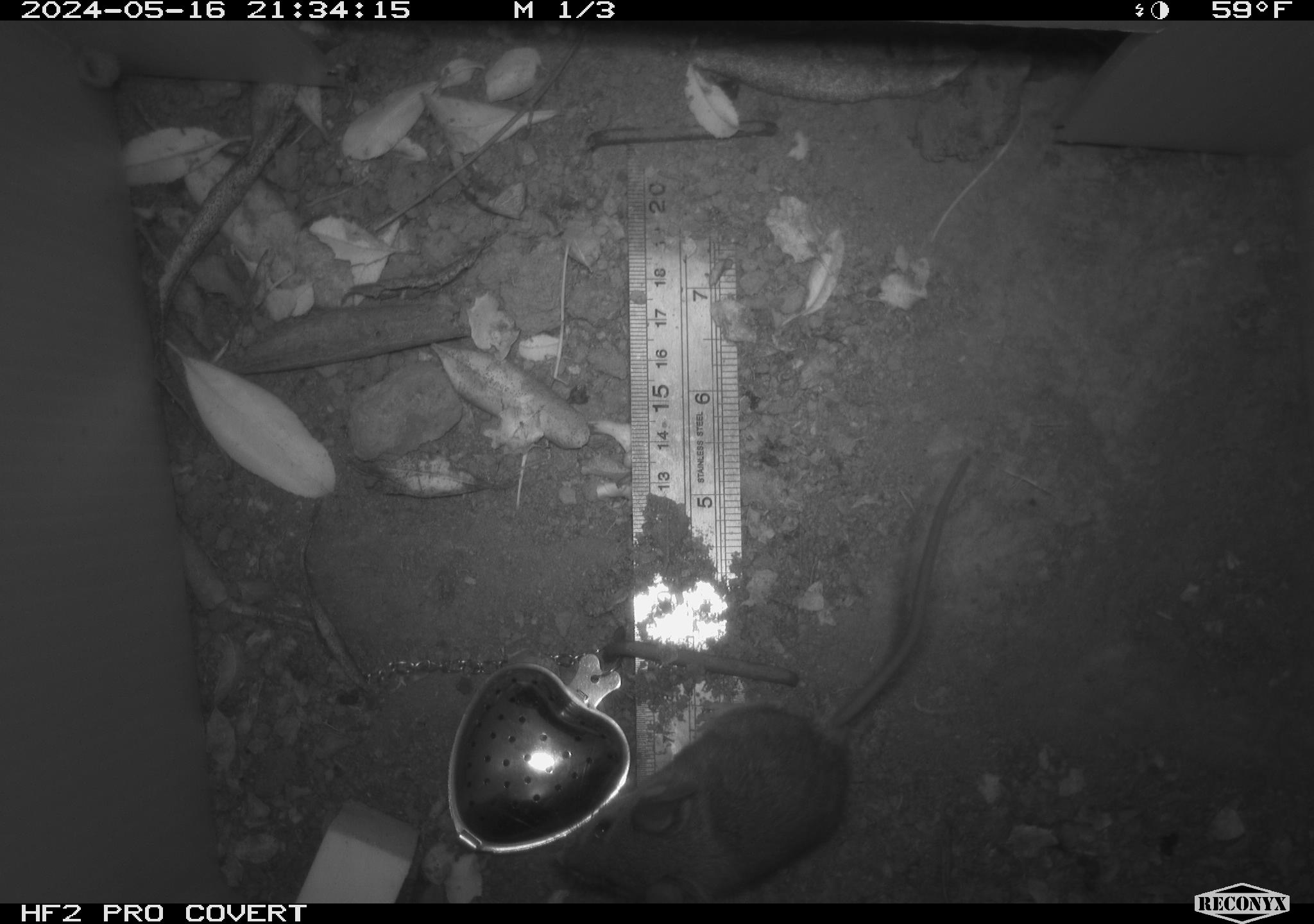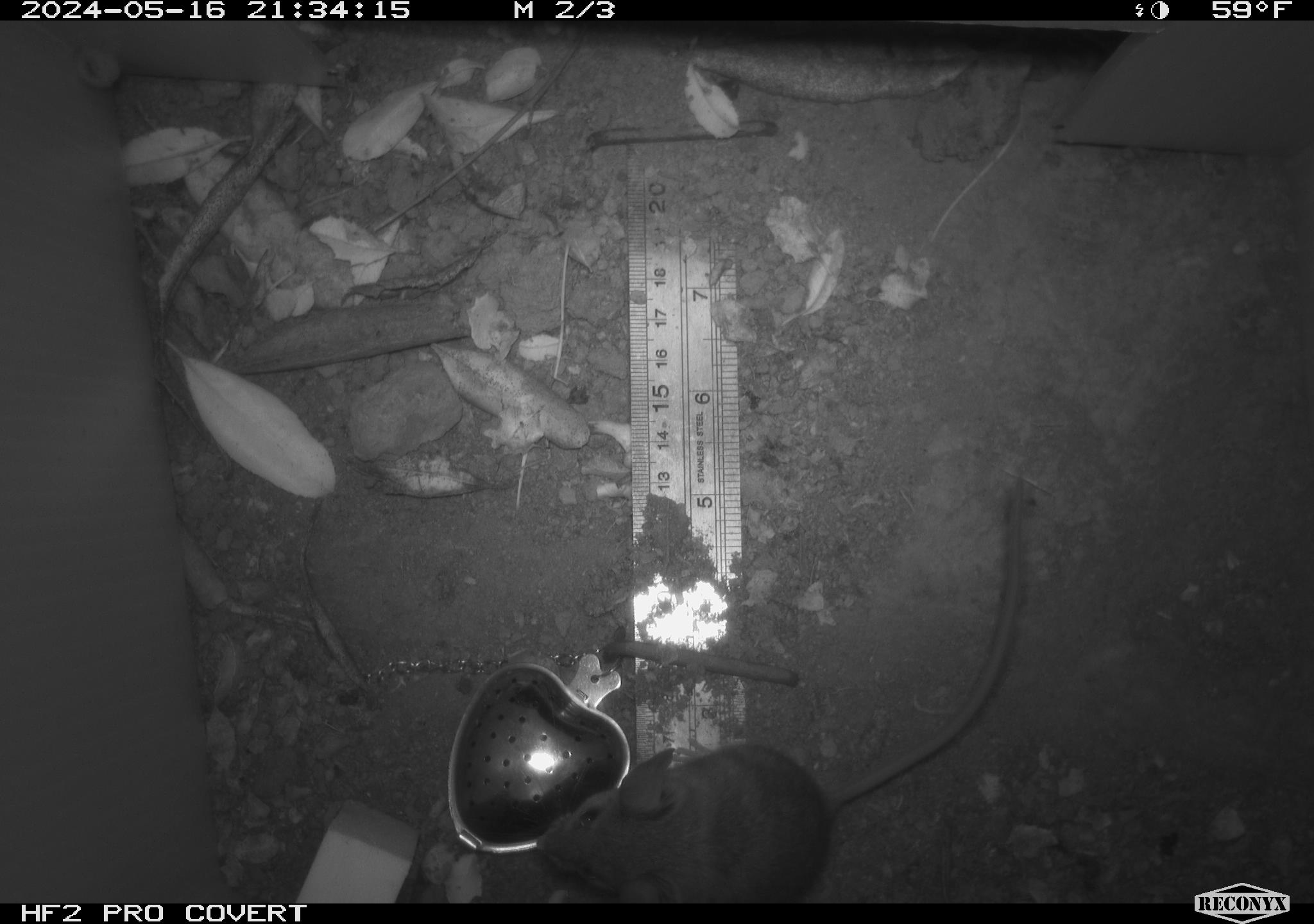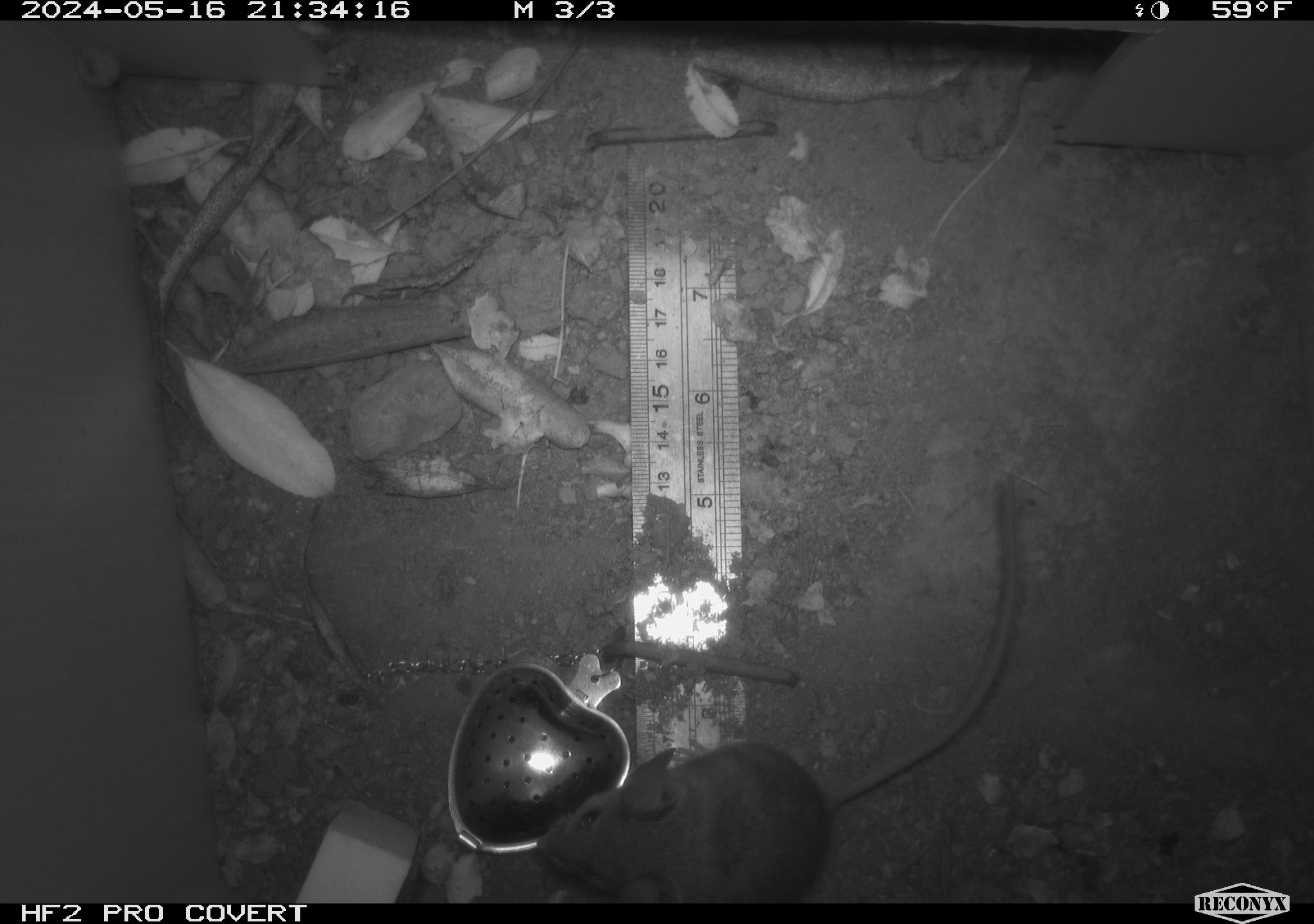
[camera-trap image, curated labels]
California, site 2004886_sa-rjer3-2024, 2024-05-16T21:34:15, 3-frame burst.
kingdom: Animalia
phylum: Chordata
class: Mammalia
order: Rodentia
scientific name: Rodentia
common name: mouse species